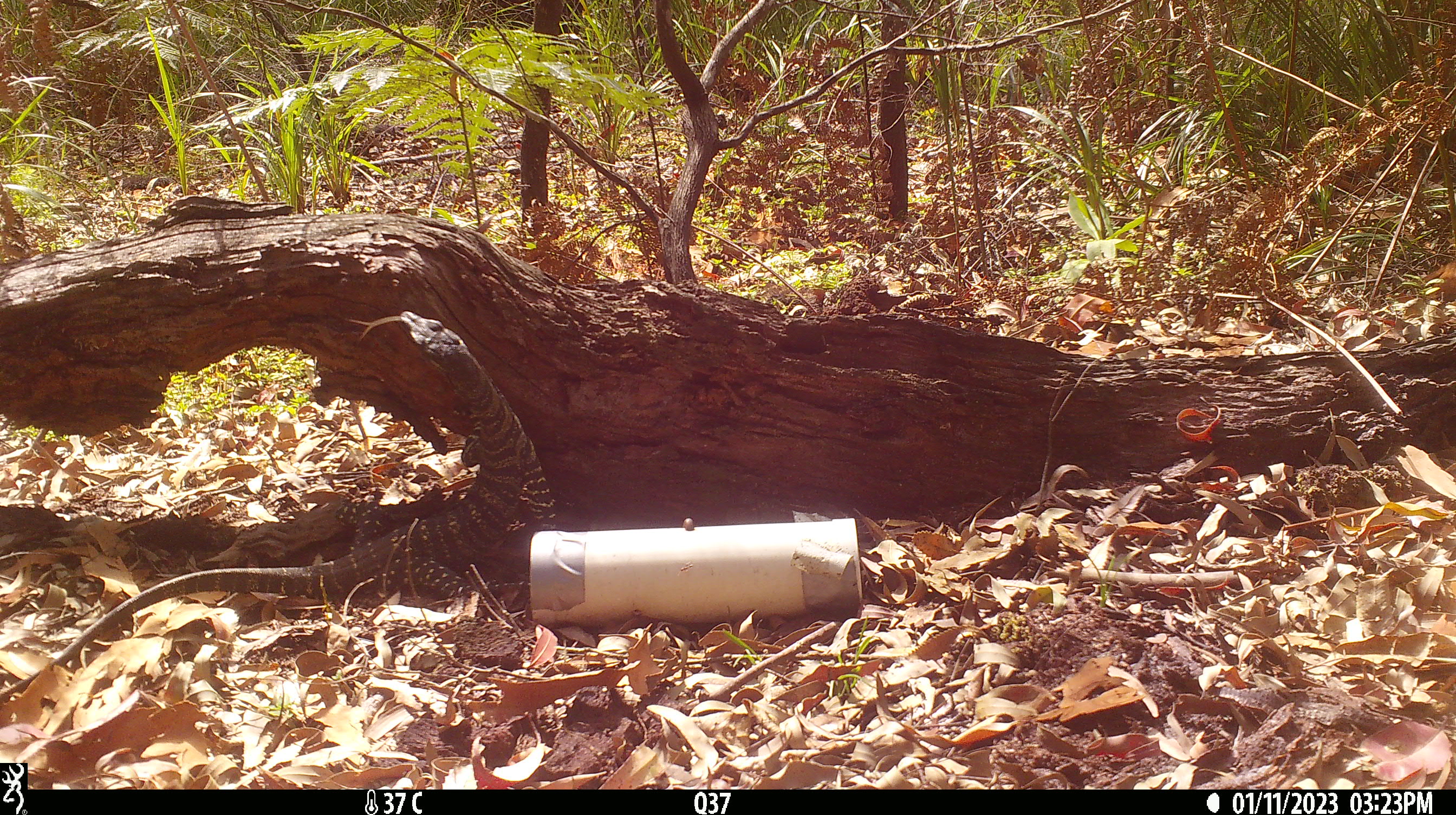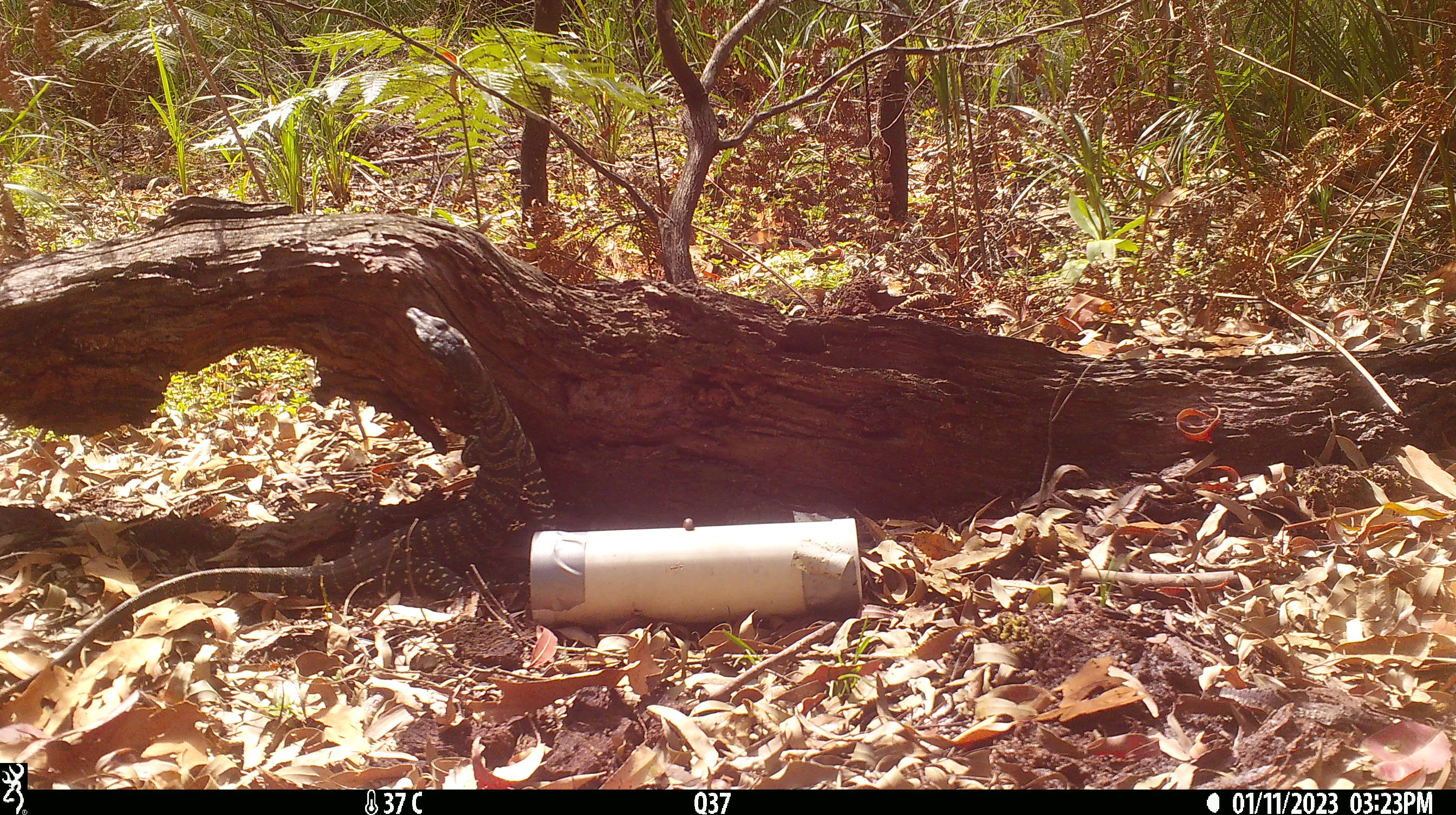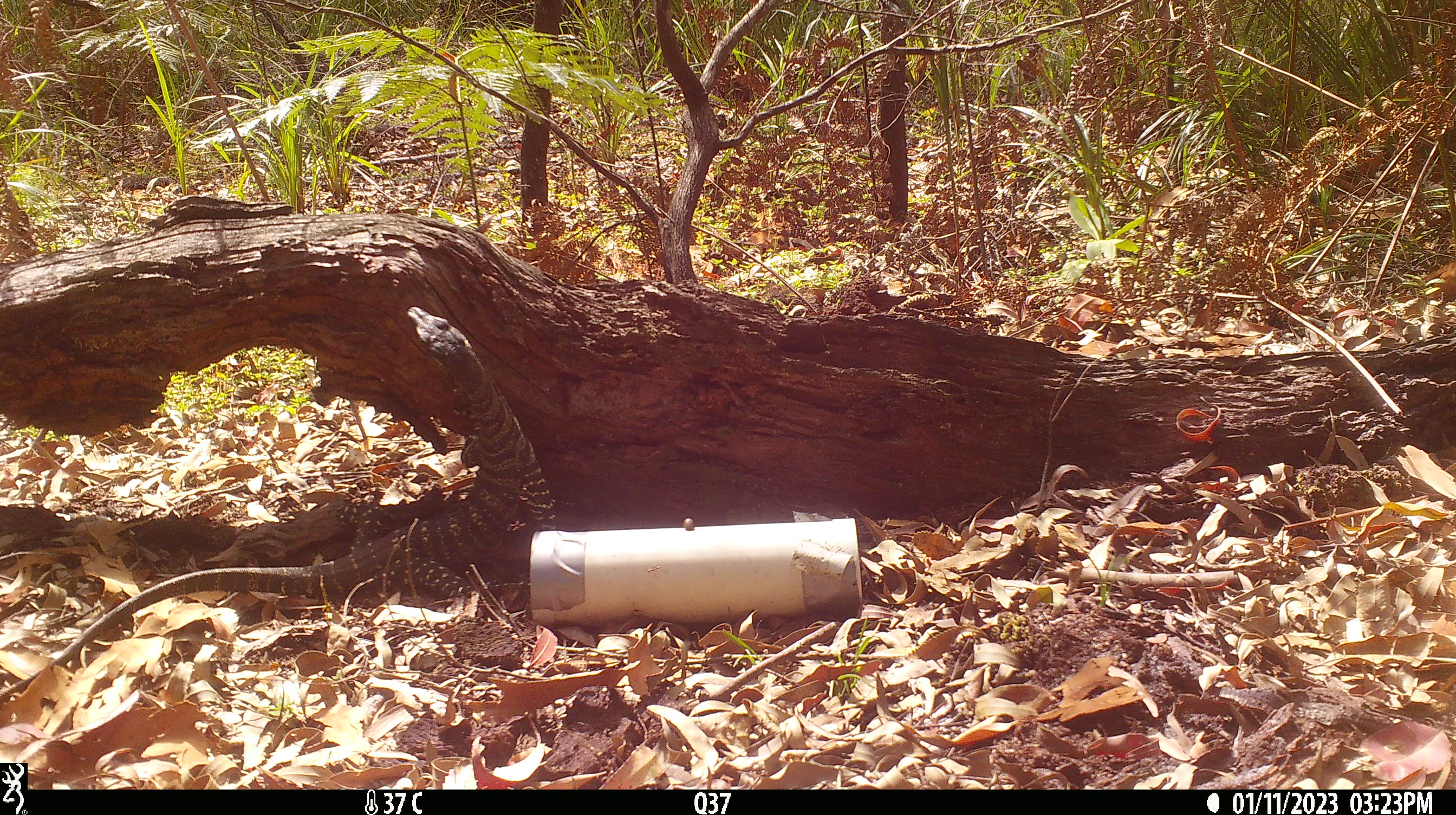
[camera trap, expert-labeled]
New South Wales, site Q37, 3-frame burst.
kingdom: Animalia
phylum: Chordata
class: Reptilia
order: Squamata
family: Varanidae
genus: Varanus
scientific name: Varanus varius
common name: lace monitor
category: goanna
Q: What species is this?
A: Goanna (lace monitor) (Varanus varius).